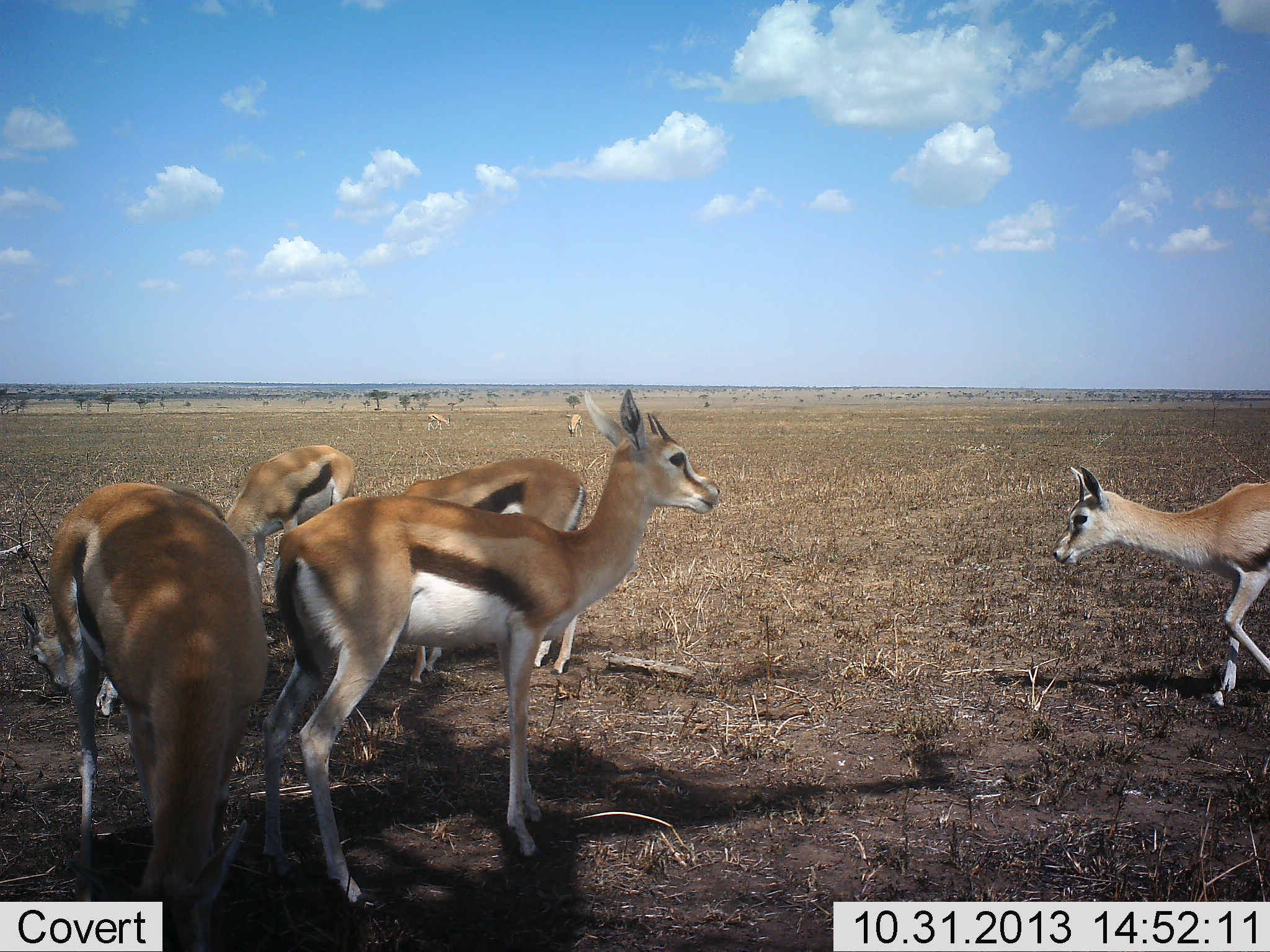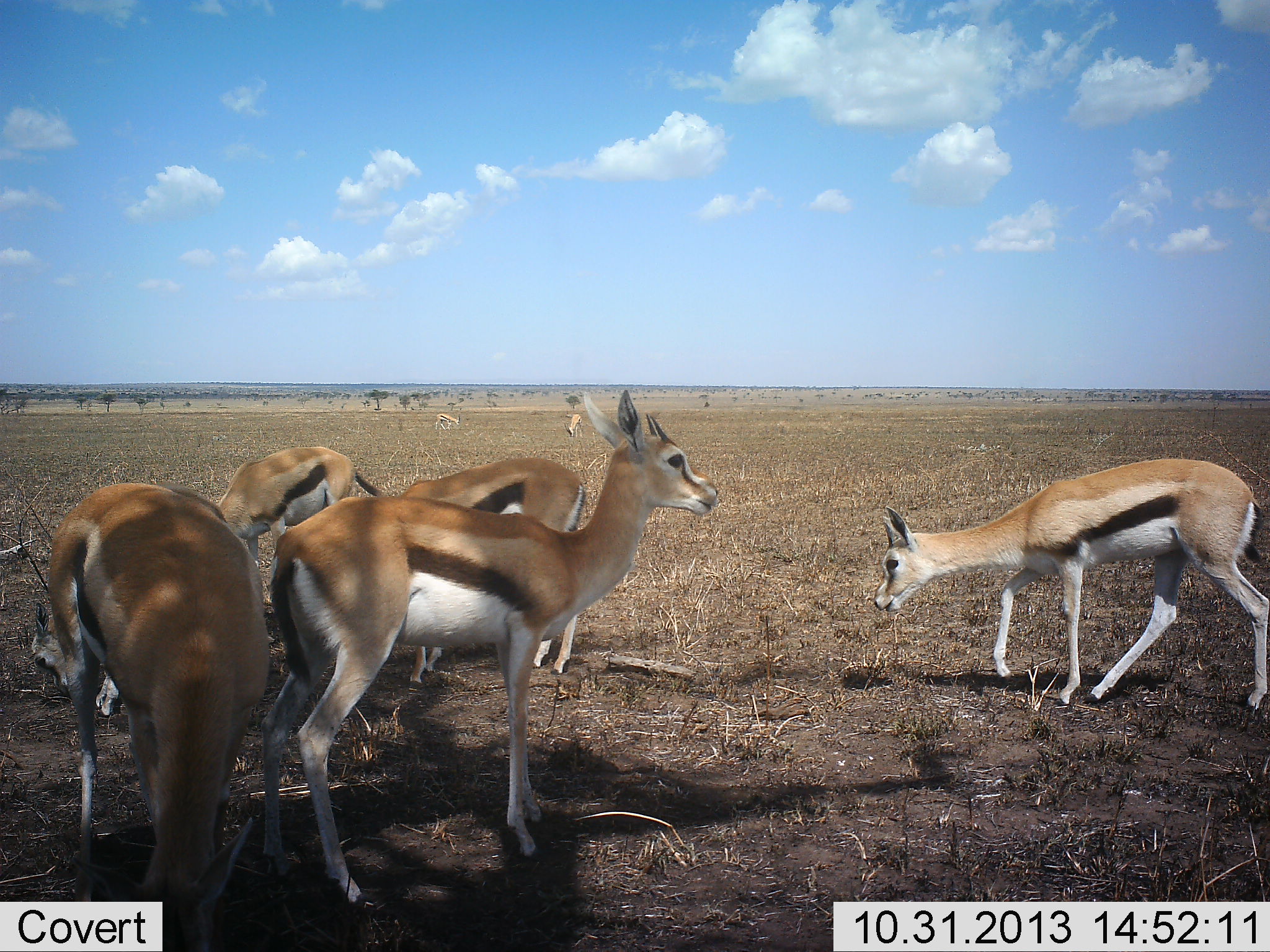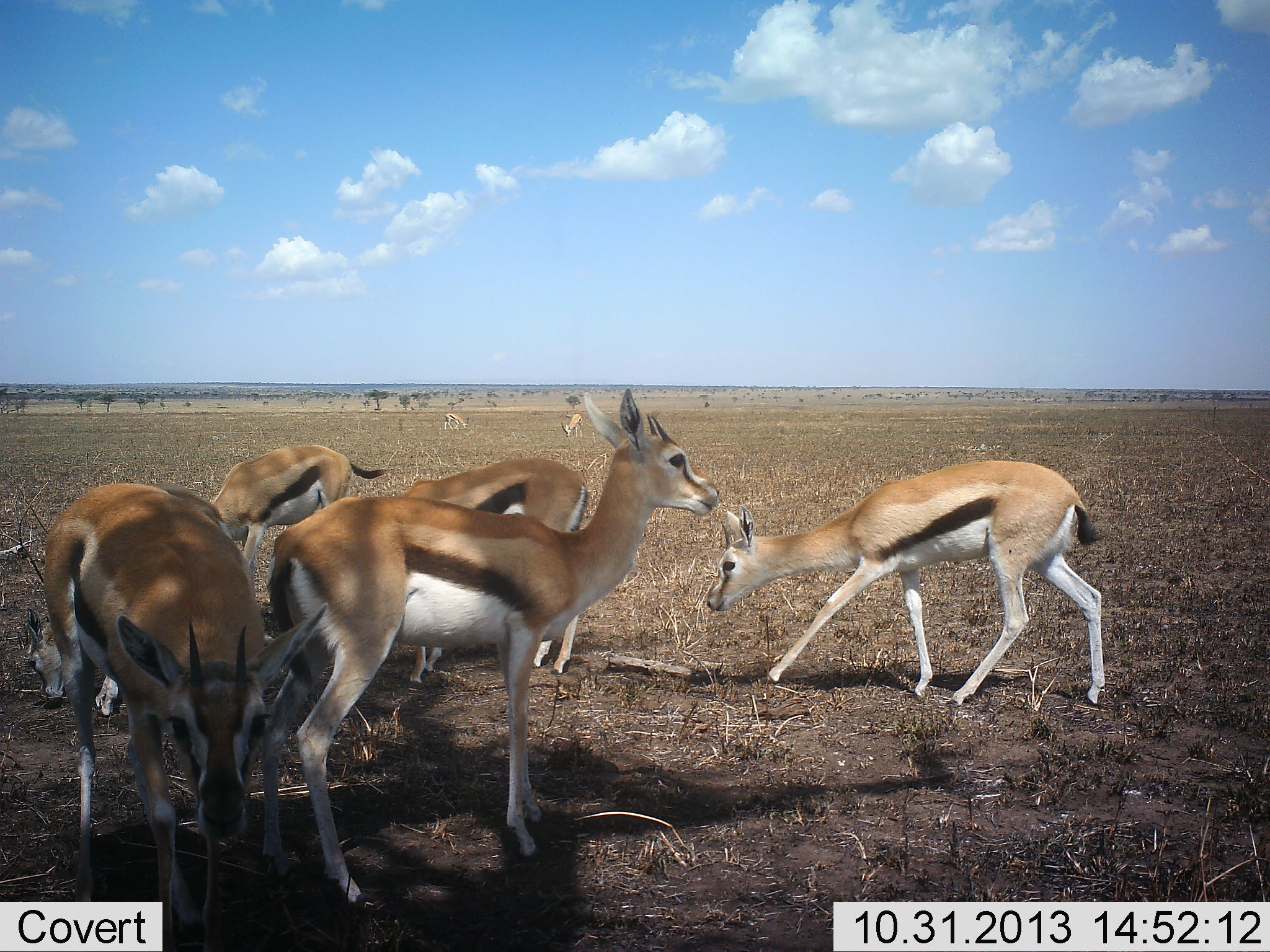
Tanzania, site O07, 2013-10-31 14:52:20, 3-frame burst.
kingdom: Animalia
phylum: Chordata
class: Mammalia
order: Artiodactyla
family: Bovidae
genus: Eudorcas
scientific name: Eudorcas thomsonii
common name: thomson's gazelle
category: gazellethomsons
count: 7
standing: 82%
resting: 9%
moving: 55%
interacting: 0%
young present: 0%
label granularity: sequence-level